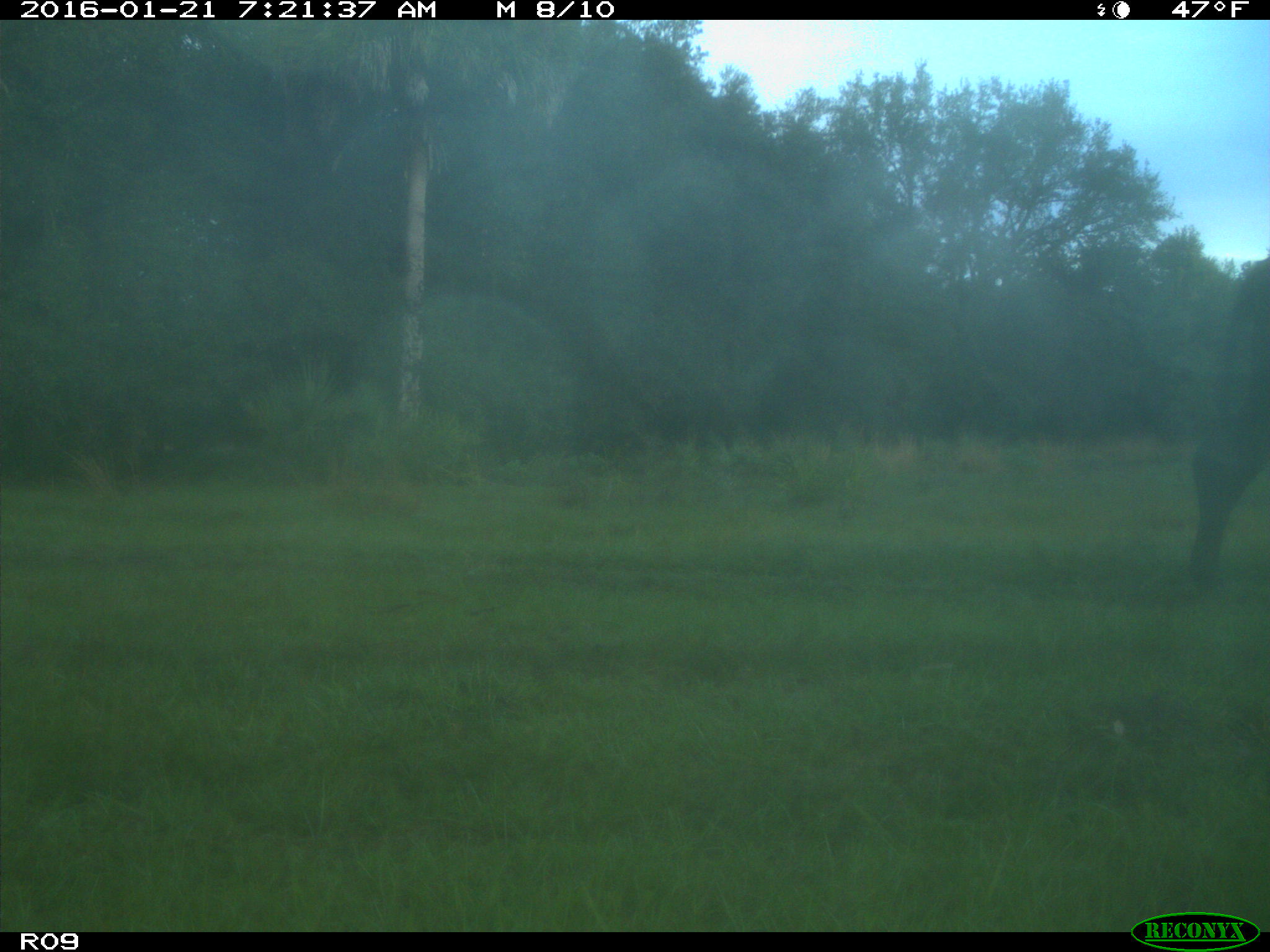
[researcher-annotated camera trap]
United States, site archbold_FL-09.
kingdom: Animalia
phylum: Chordata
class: Mammalia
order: Artiodactyla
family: Bovidae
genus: Bos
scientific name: Bos taurus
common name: domestic cow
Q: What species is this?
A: Bos taurus (domestic cow).